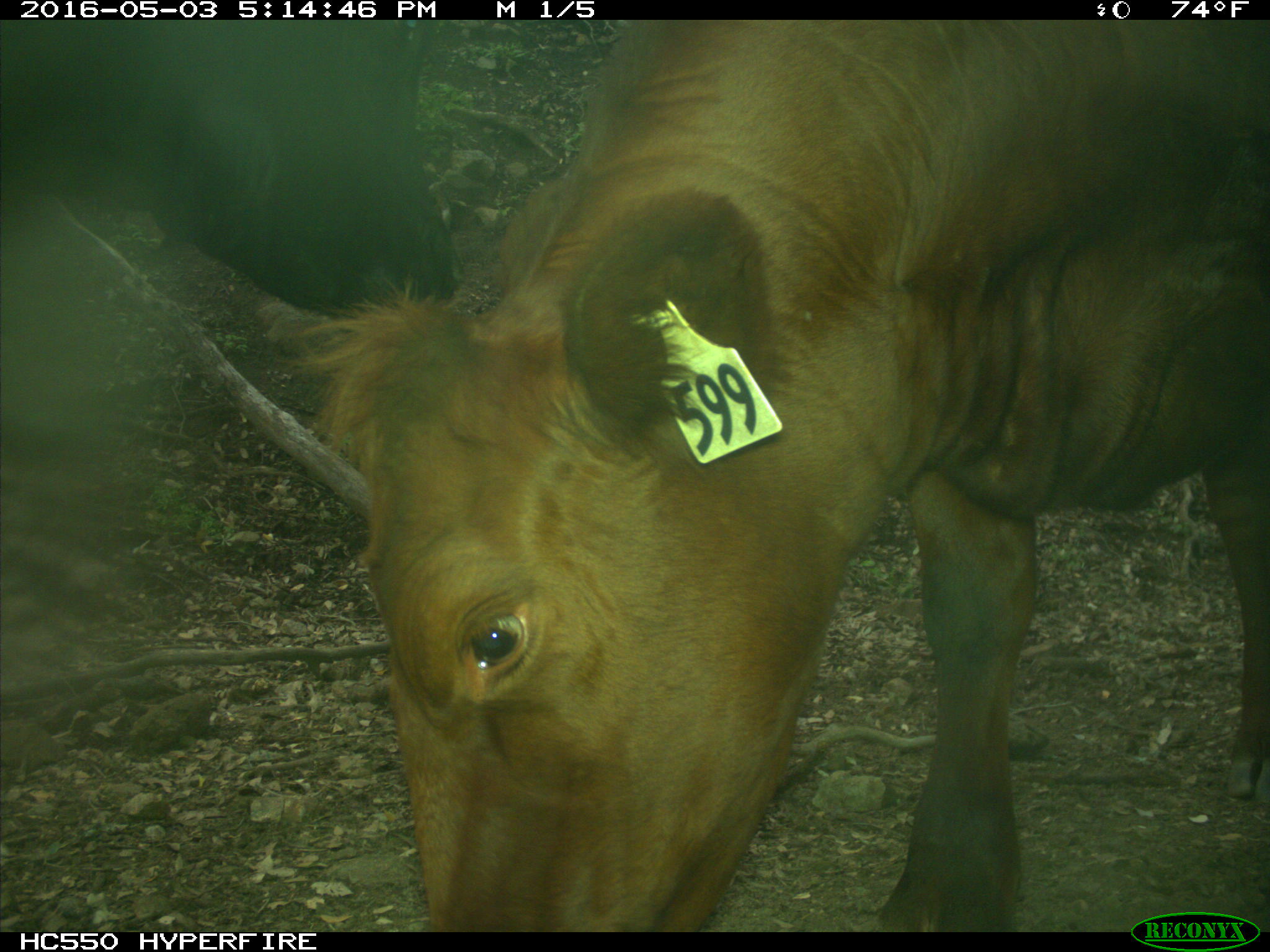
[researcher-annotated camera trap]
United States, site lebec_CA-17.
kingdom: Animalia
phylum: Chordata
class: Mammalia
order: Artiodactyla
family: Bovidae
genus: Bos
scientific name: Bos taurus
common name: domestic cow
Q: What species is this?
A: Bos taurus (domestic cow).